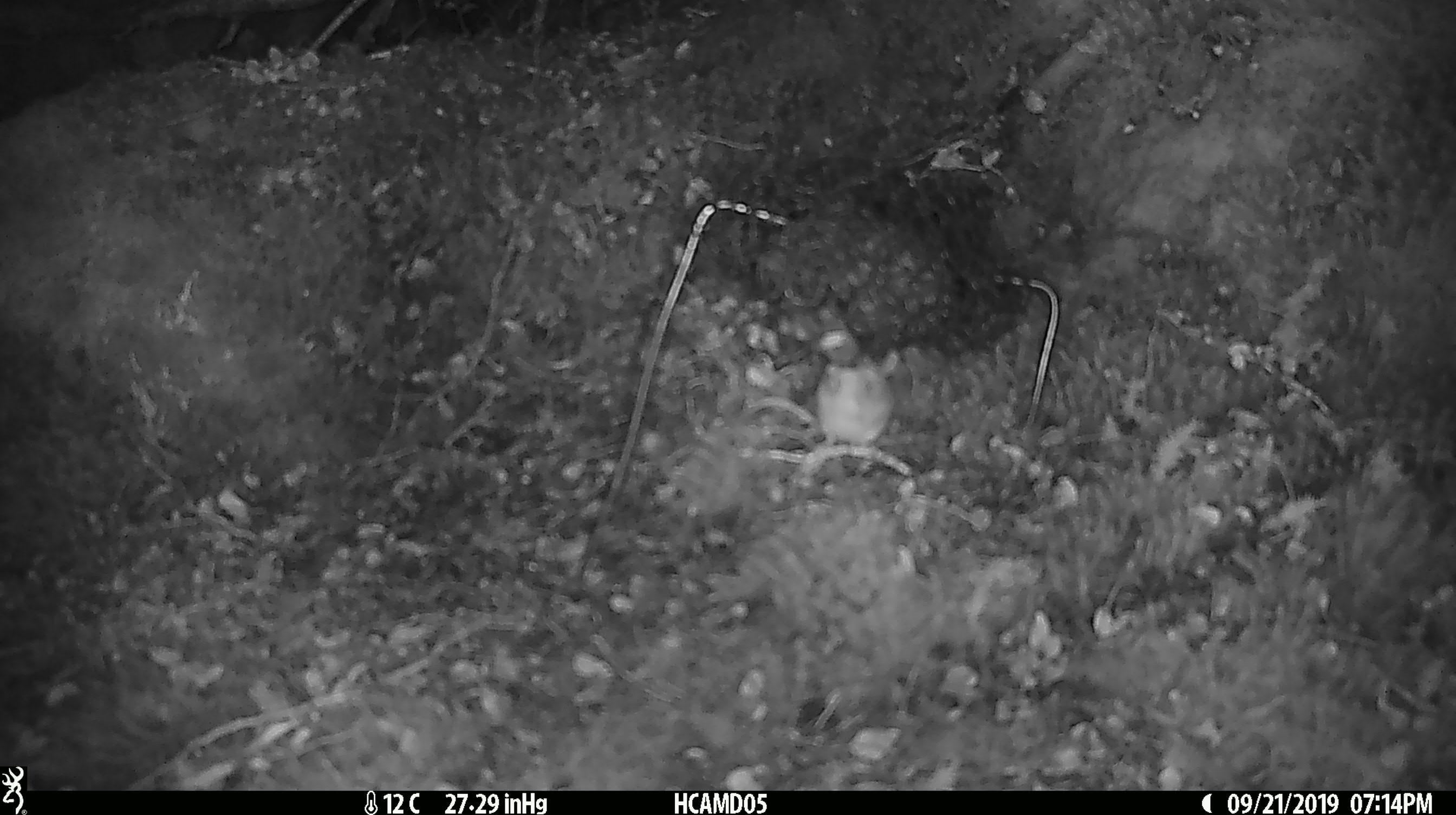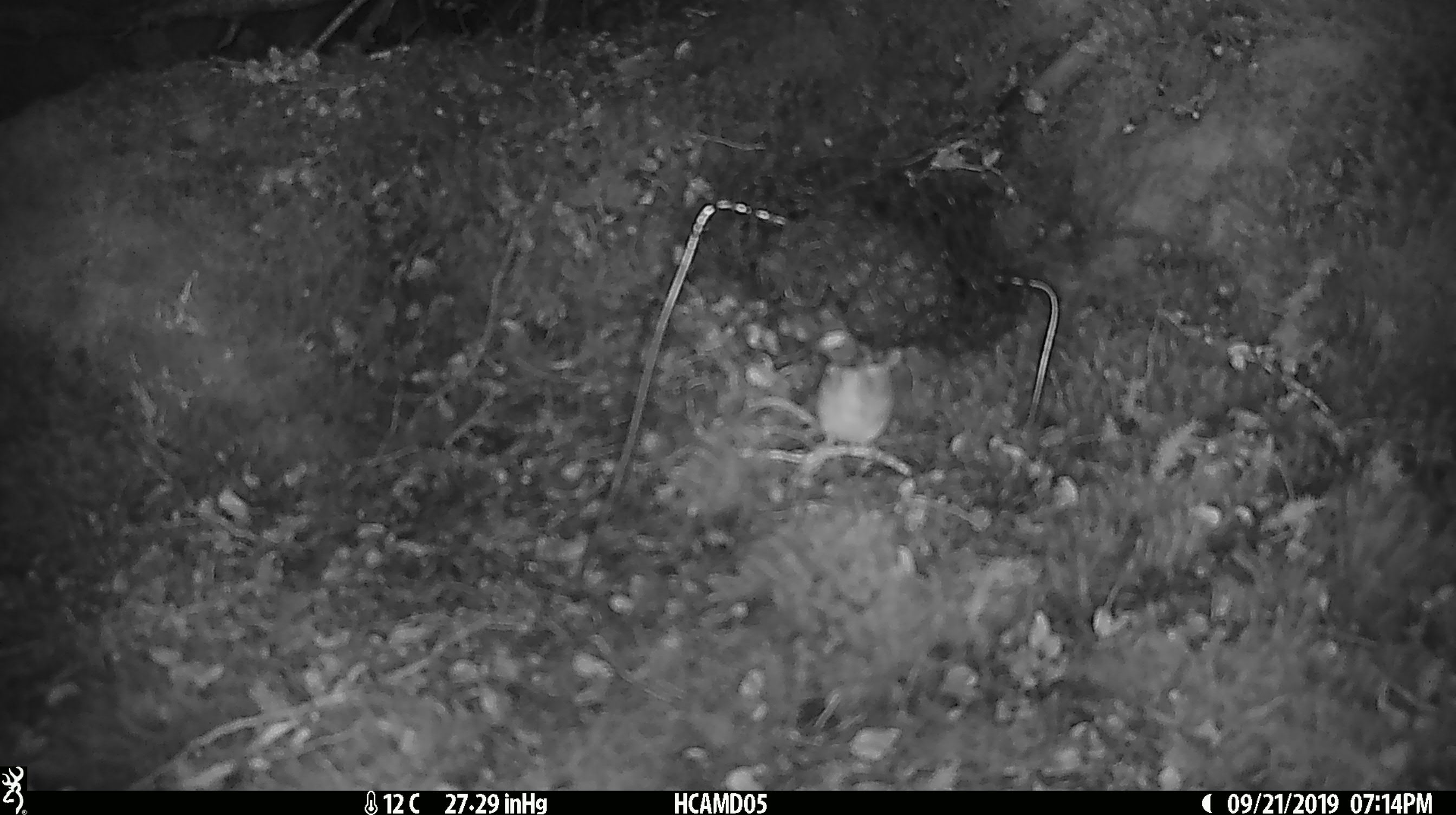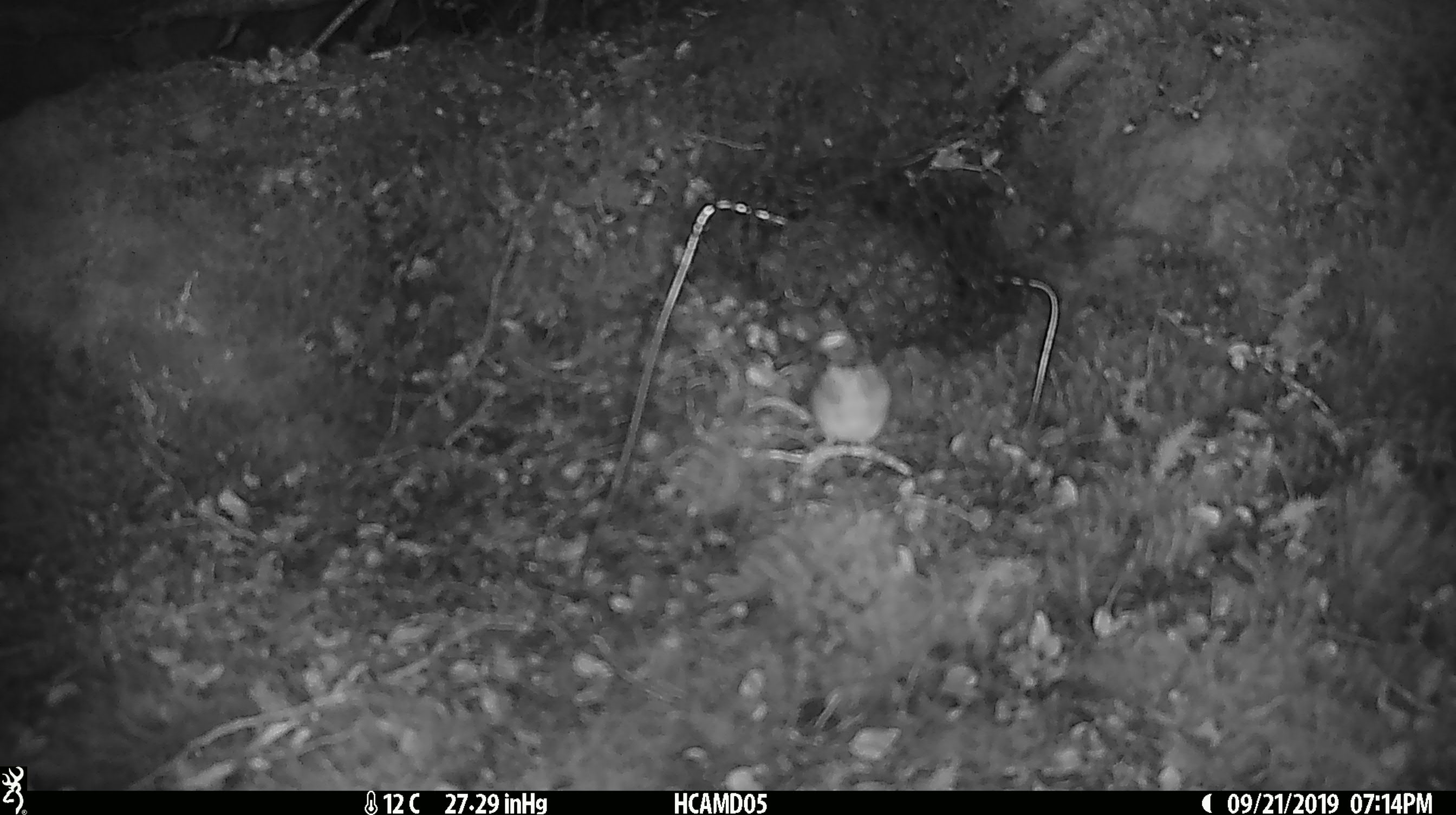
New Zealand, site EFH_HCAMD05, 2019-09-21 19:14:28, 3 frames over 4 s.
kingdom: Animalia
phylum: Chordata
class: Mammalia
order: Rodentia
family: Muridae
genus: Mus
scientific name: Mus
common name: mouse